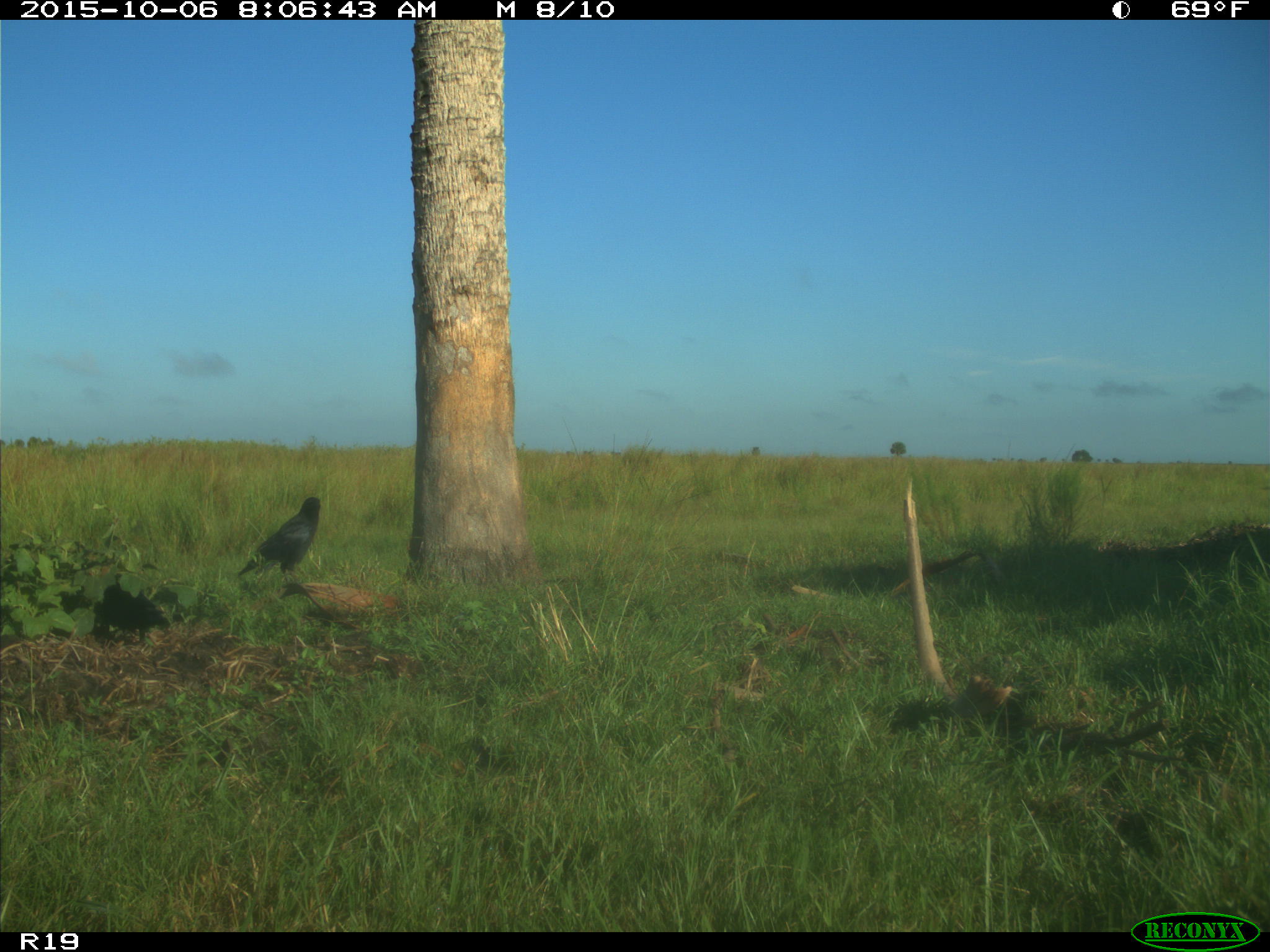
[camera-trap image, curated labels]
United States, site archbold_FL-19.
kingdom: Animalia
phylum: Chordata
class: Aves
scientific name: Aves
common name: birds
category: unidentified bird